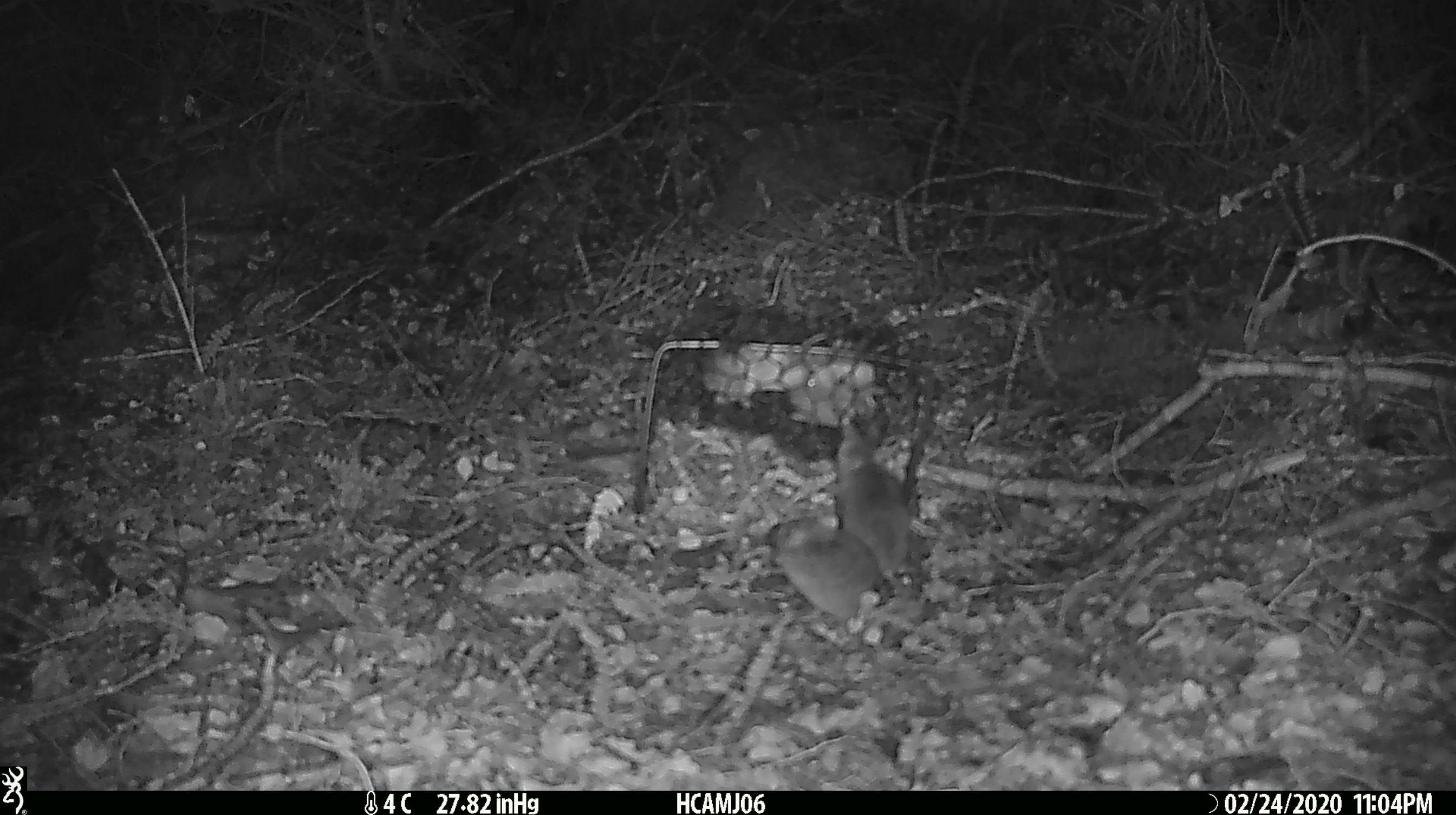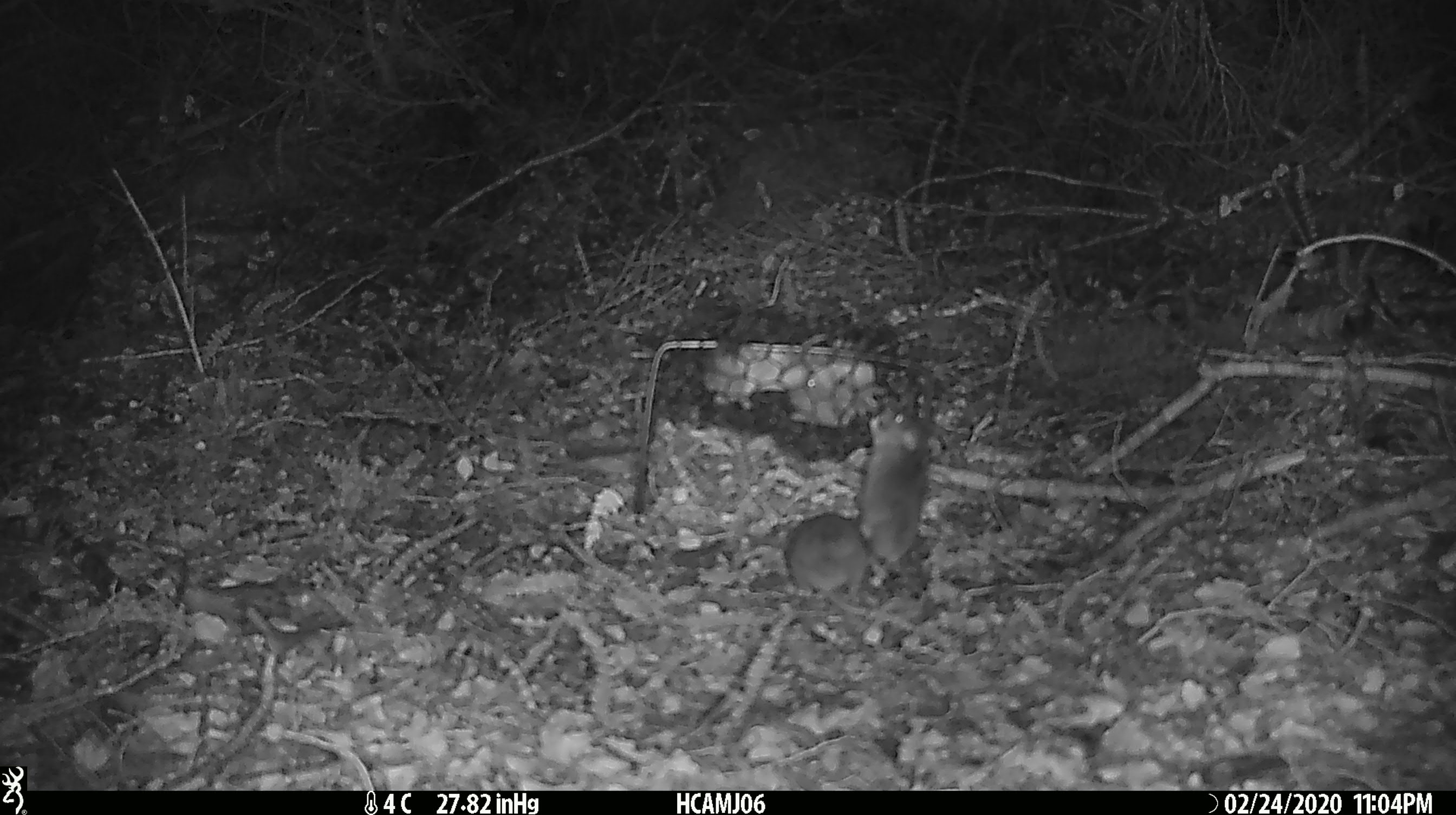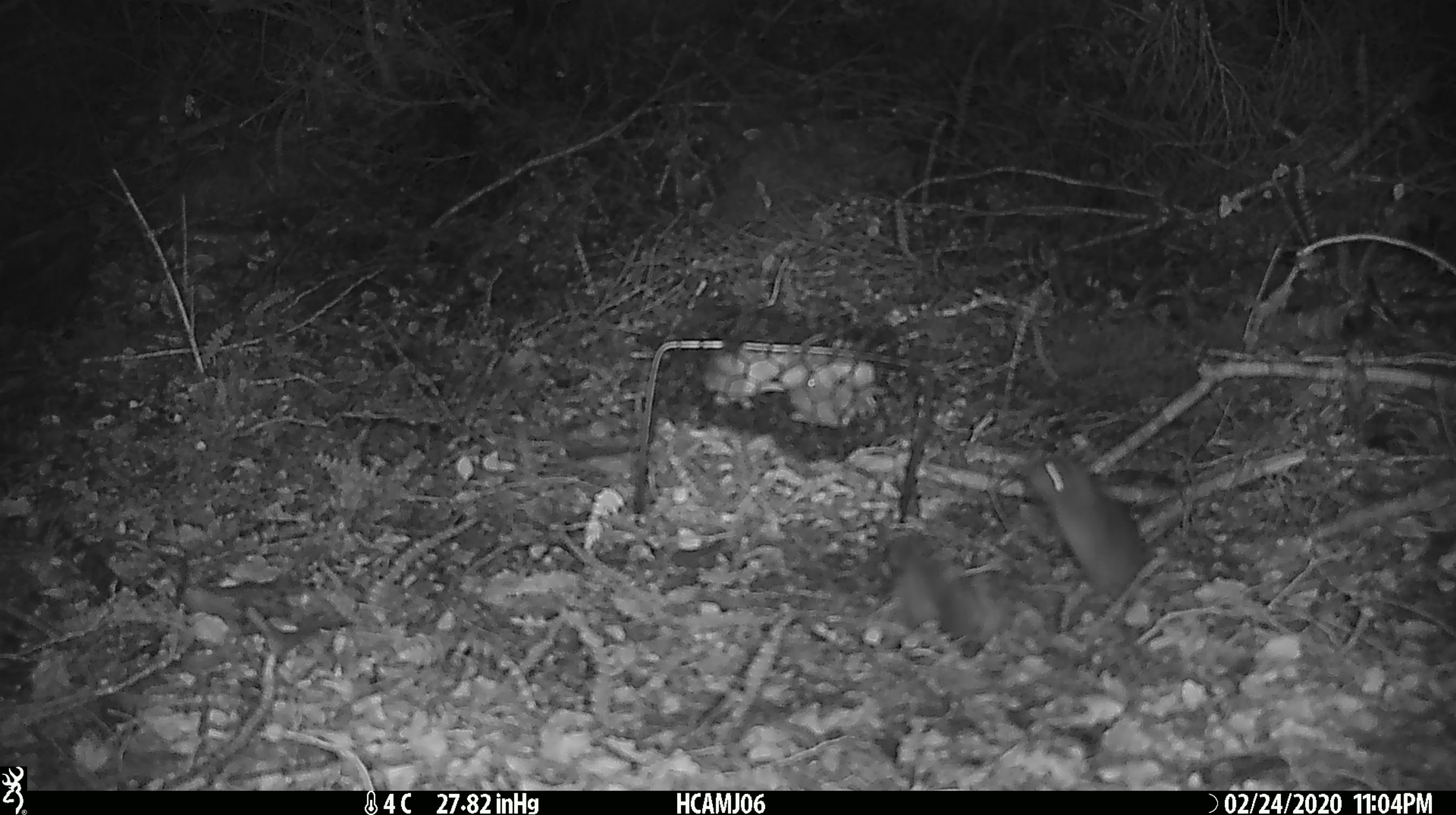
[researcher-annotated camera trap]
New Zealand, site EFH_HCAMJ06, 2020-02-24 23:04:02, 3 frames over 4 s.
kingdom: Animalia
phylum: Chordata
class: Mammalia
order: Rodentia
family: Muridae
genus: Mus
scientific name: Mus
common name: mouse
Mouse (Mus).